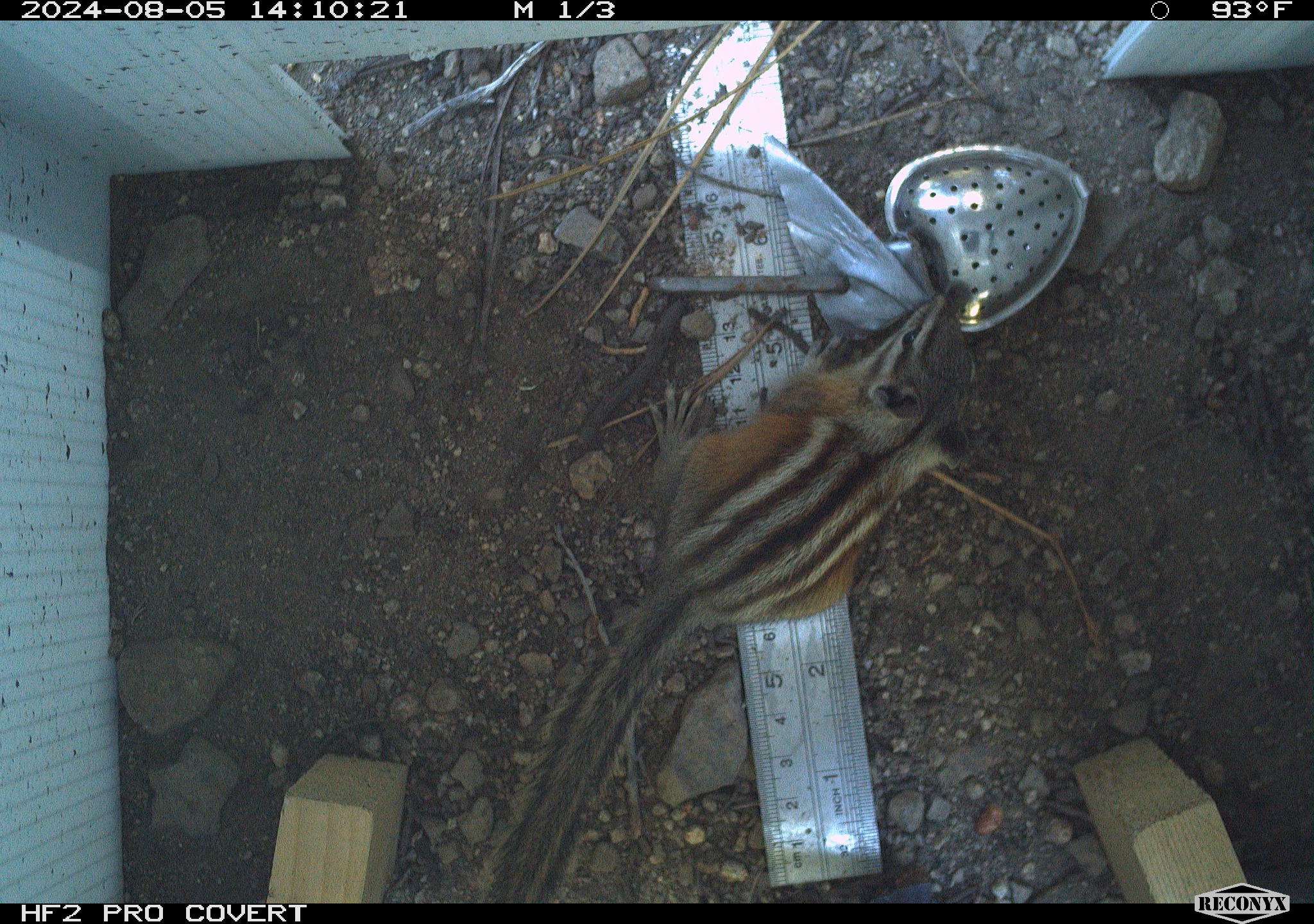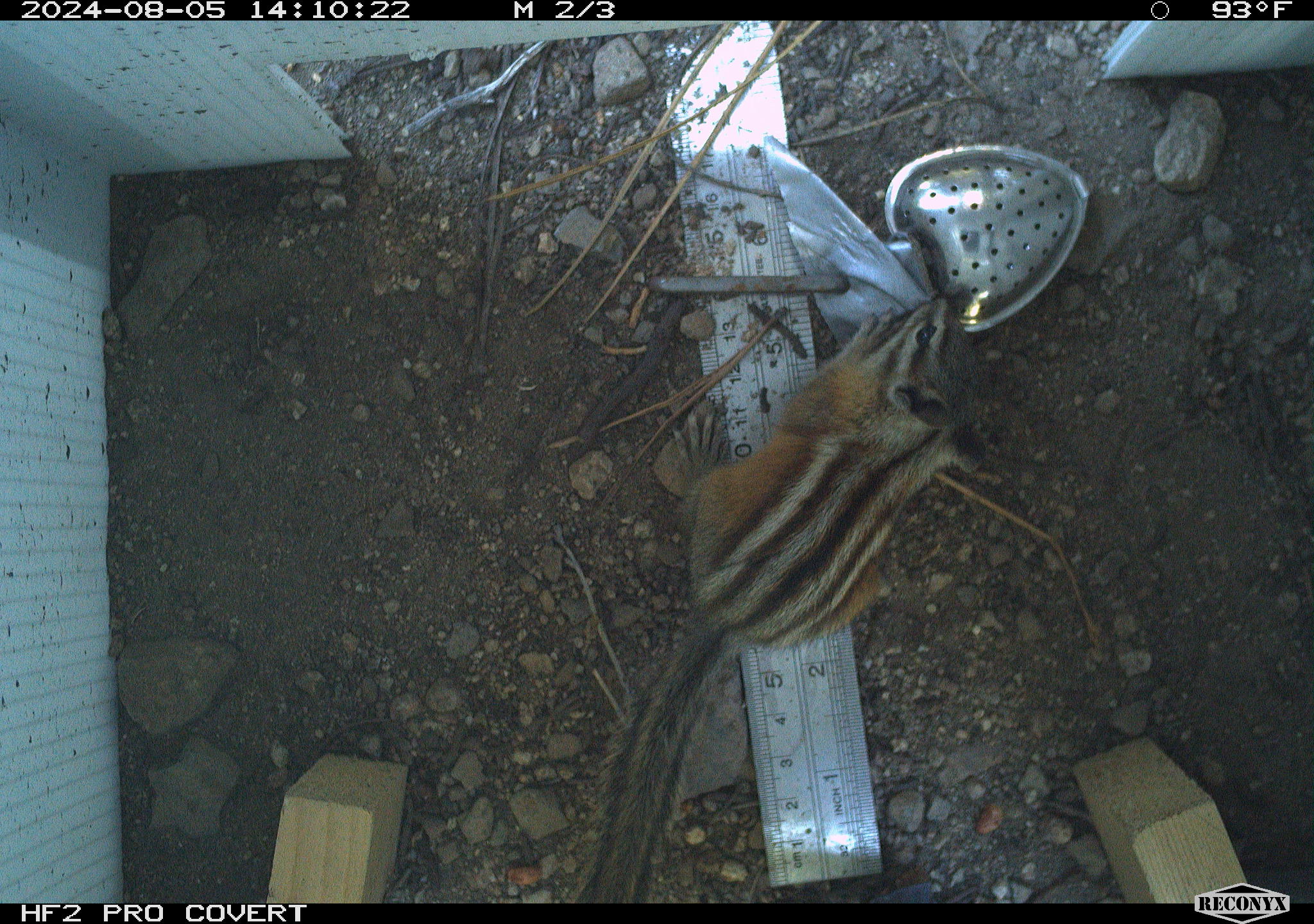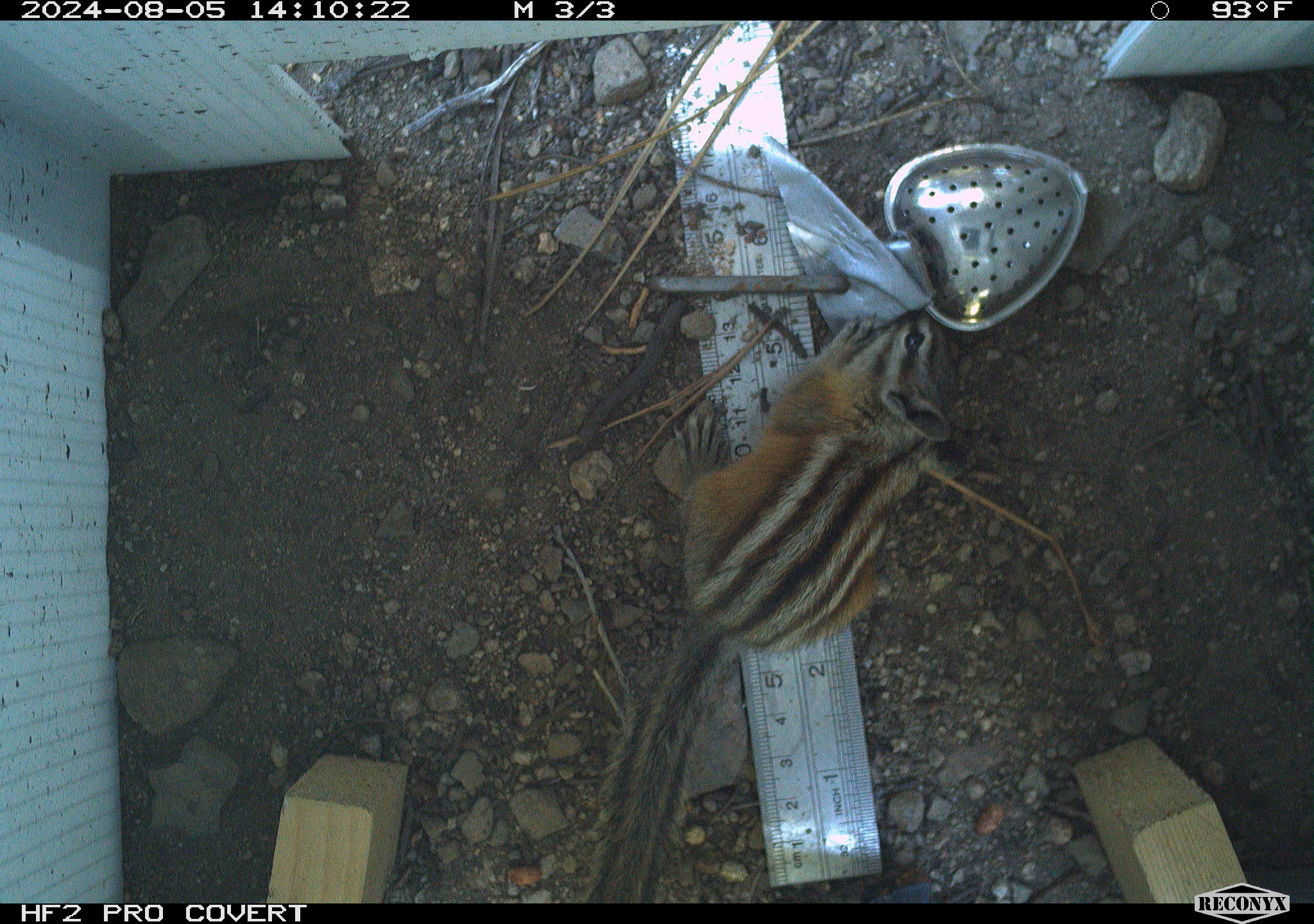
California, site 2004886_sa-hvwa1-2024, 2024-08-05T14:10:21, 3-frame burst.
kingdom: Animalia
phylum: Chordata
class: Mammalia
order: Rodentia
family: Sciuridae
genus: Neotamias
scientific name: Neotamias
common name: western chipmunks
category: neotamias species